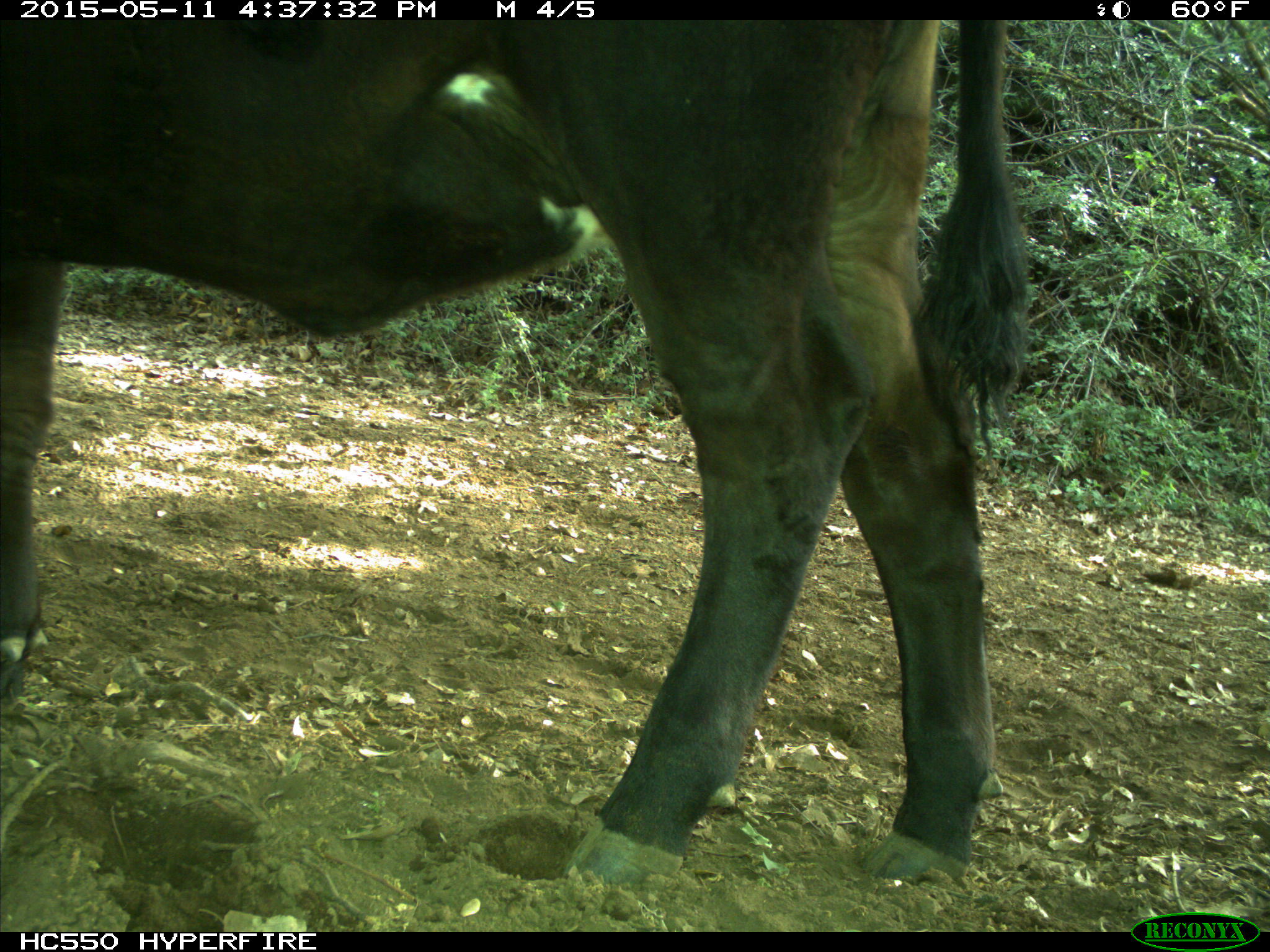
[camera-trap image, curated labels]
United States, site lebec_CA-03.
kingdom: Animalia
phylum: Chordata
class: Mammalia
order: Artiodactyla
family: Bovidae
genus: Bos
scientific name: Bos taurus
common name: domestic cow